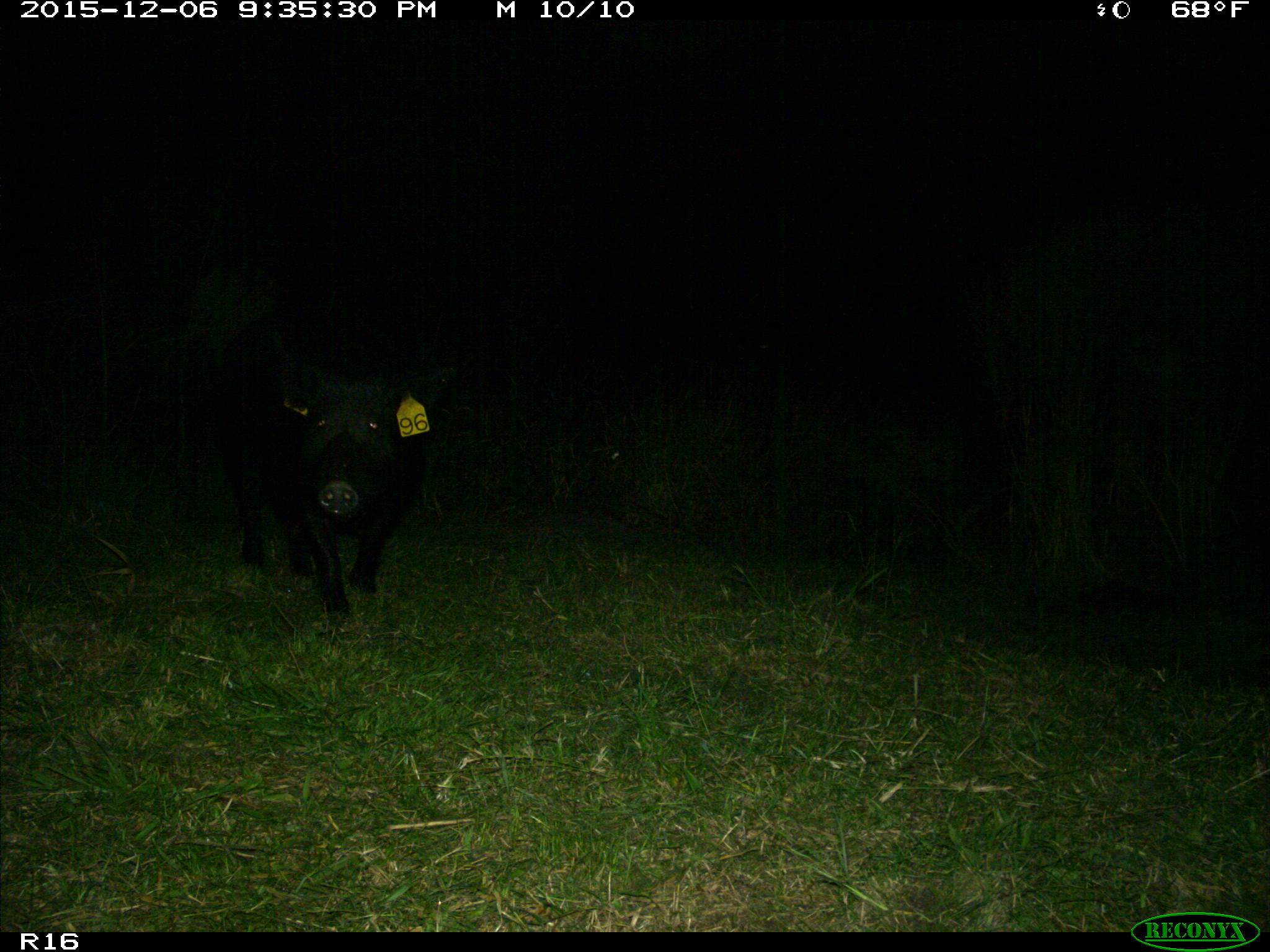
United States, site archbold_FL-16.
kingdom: Animalia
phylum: Chordata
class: Mammalia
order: Artiodactyla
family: Suidae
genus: Sus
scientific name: Sus scrofa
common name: wild boar